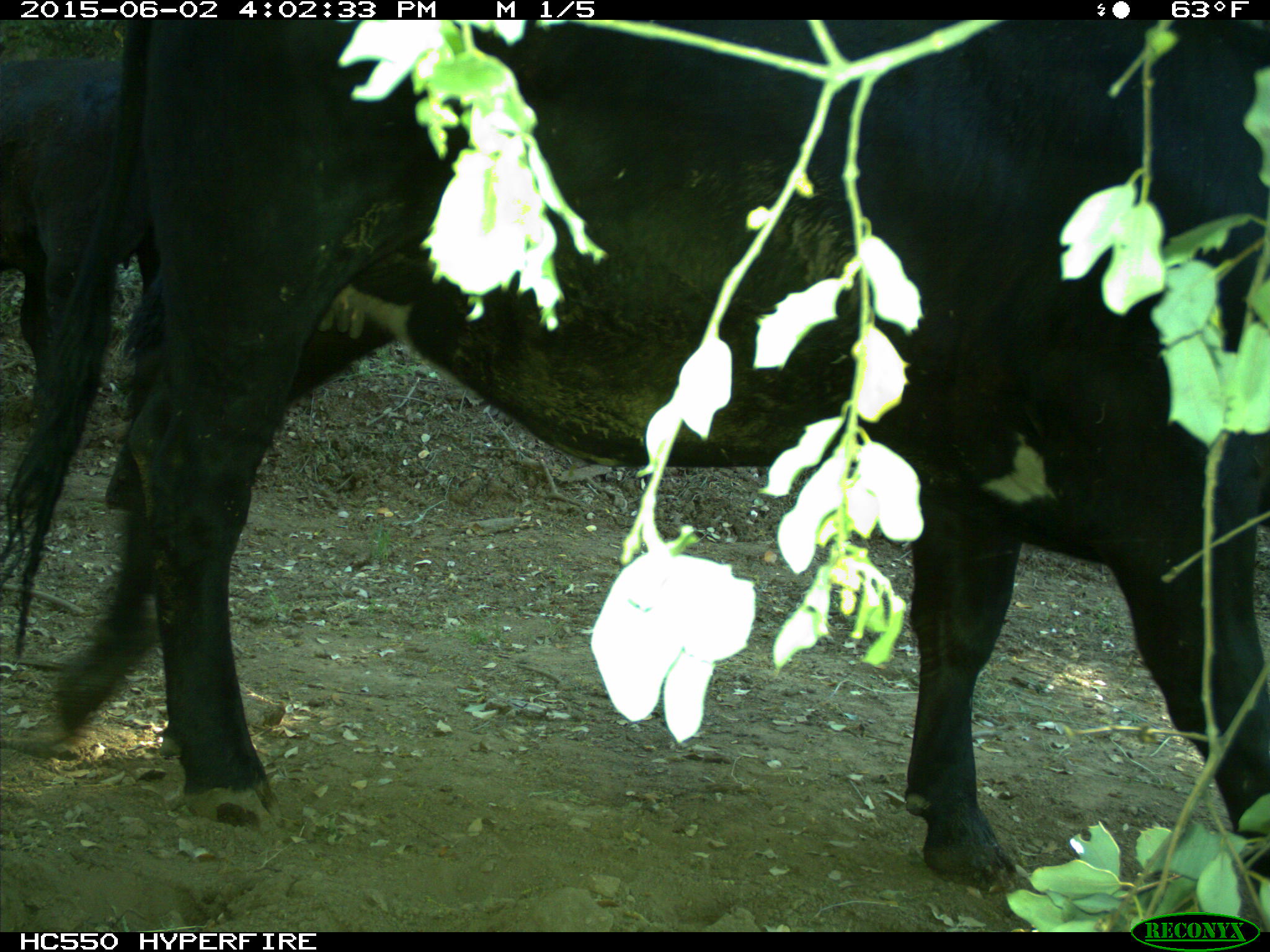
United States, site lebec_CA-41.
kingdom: Animalia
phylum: Chordata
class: Mammalia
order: Artiodactyla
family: Bovidae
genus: Bos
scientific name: Bos taurus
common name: domestic cow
Bos taurus (domestic cow).